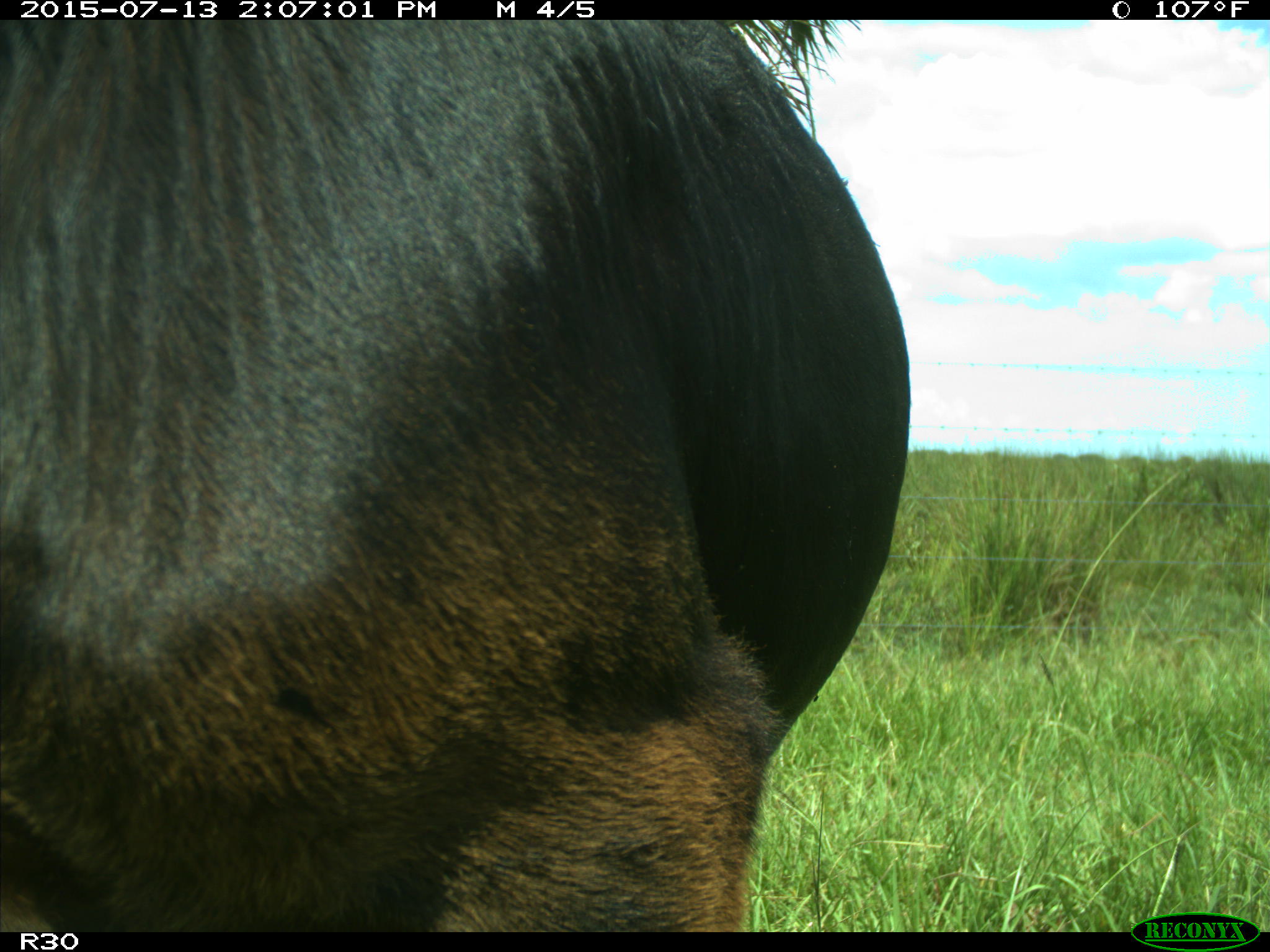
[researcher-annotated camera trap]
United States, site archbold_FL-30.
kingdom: Animalia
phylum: Chordata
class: Mammalia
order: Artiodactyla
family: Bovidae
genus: Bos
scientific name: Bos taurus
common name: domestic cow